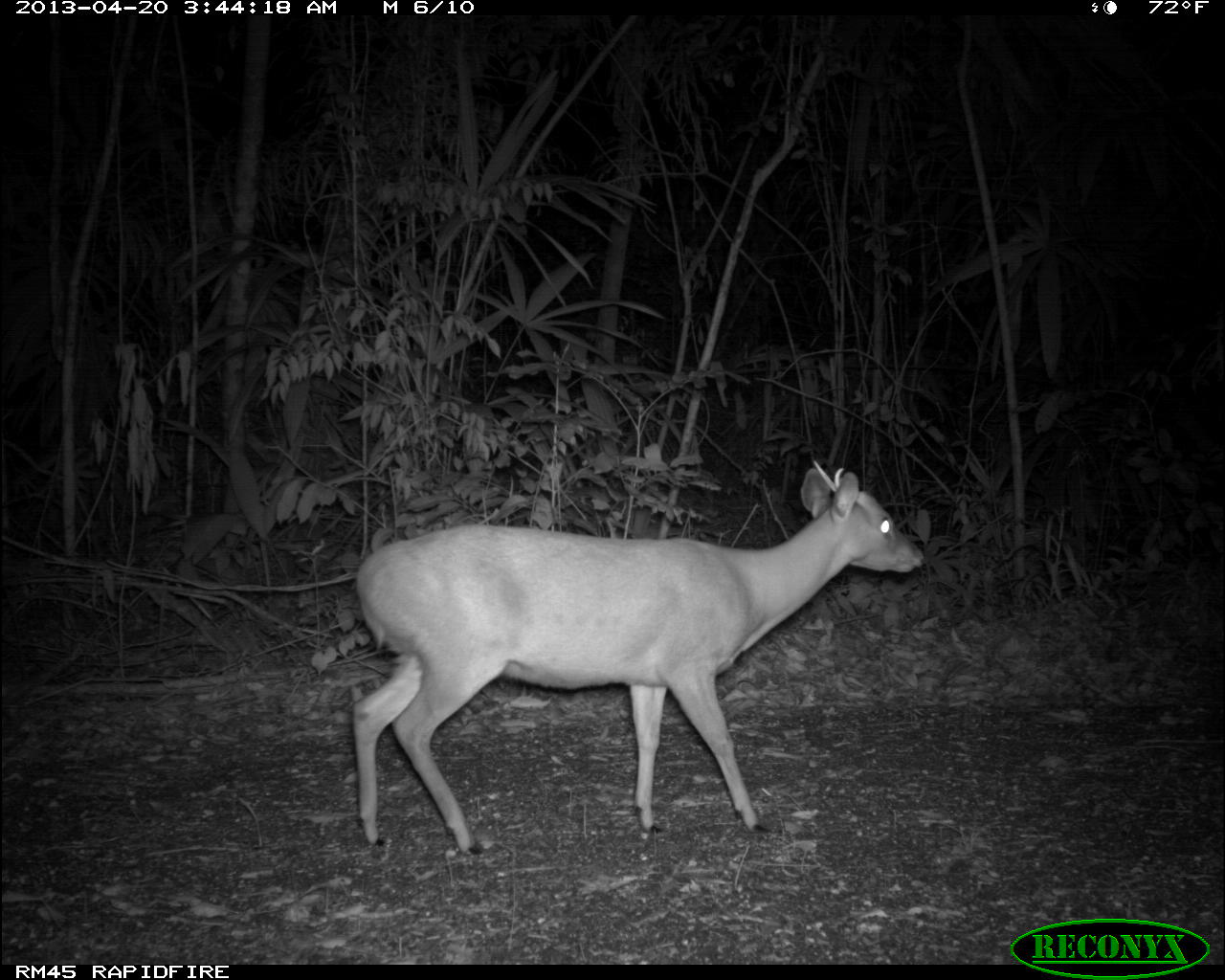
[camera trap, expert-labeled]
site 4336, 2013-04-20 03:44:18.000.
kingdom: Animalia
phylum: Chordata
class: Mammalia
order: Artiodactyla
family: Cervidae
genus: Mazama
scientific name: Mazama temama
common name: central american red brocket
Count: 1.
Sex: male.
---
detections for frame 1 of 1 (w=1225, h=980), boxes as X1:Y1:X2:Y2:
mazama temama: 347:459:924:855